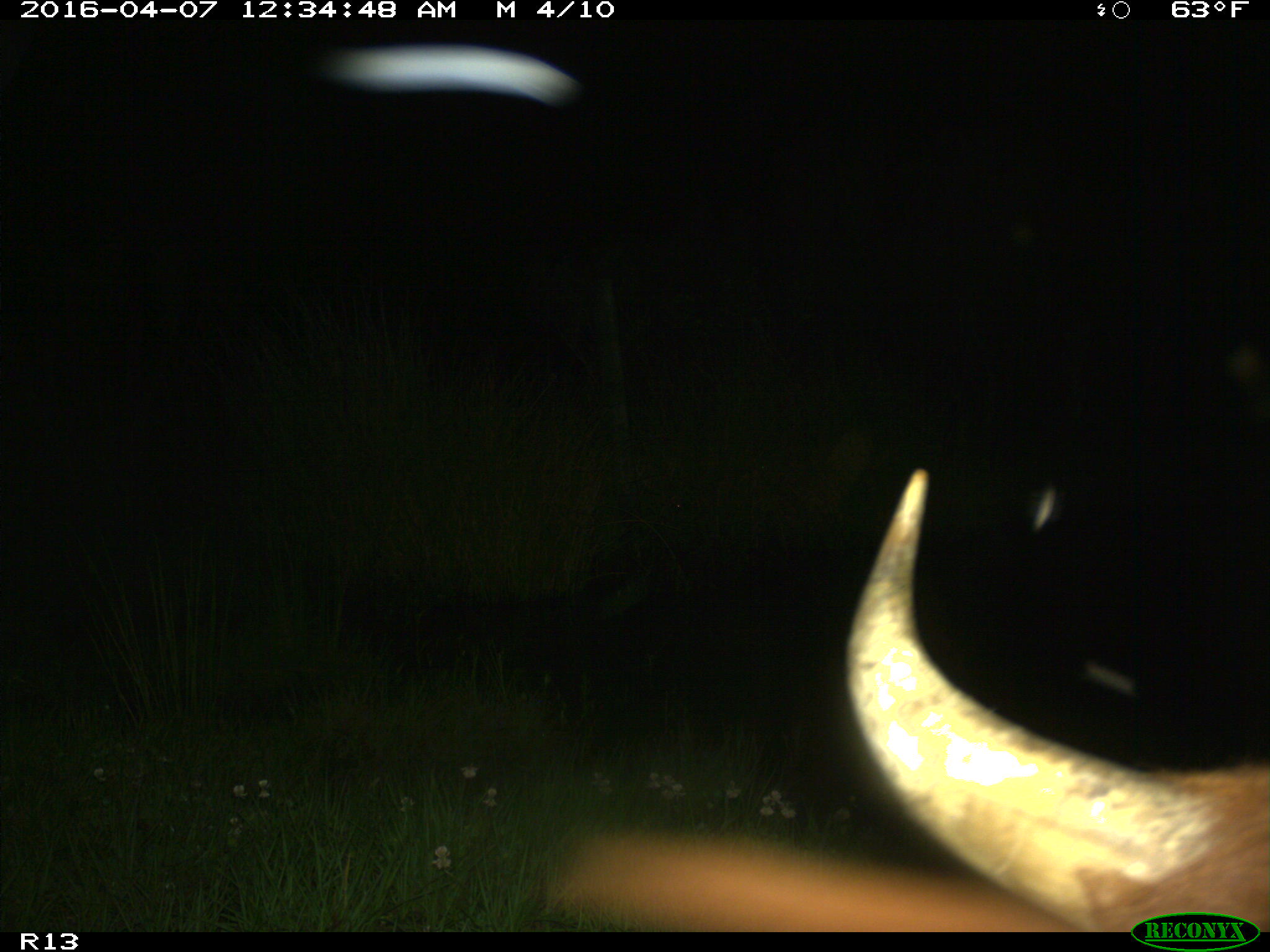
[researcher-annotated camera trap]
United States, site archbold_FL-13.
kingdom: Animalia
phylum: Chordata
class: Mammalia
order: Artiodactyla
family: Bovidae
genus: Bos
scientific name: Bos taurus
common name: domestic cow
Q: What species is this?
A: Bos taurus (domestic cow).